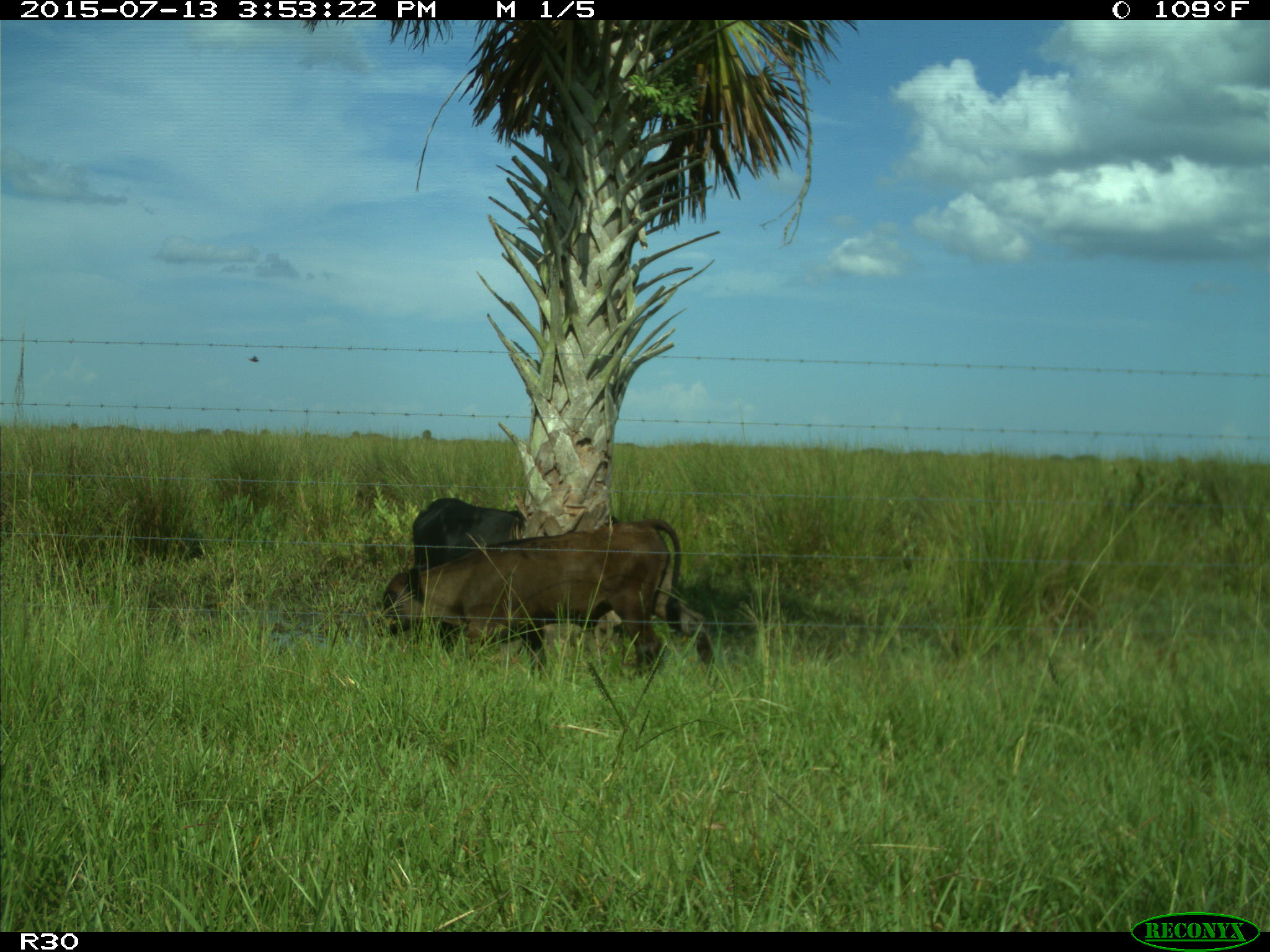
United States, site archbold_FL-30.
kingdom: Animalia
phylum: Chordata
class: Mammalia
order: Artiodactyla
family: Bovidae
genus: Bos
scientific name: Bos taurus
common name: domestic cow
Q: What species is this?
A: Bos taurus (domestic cow).